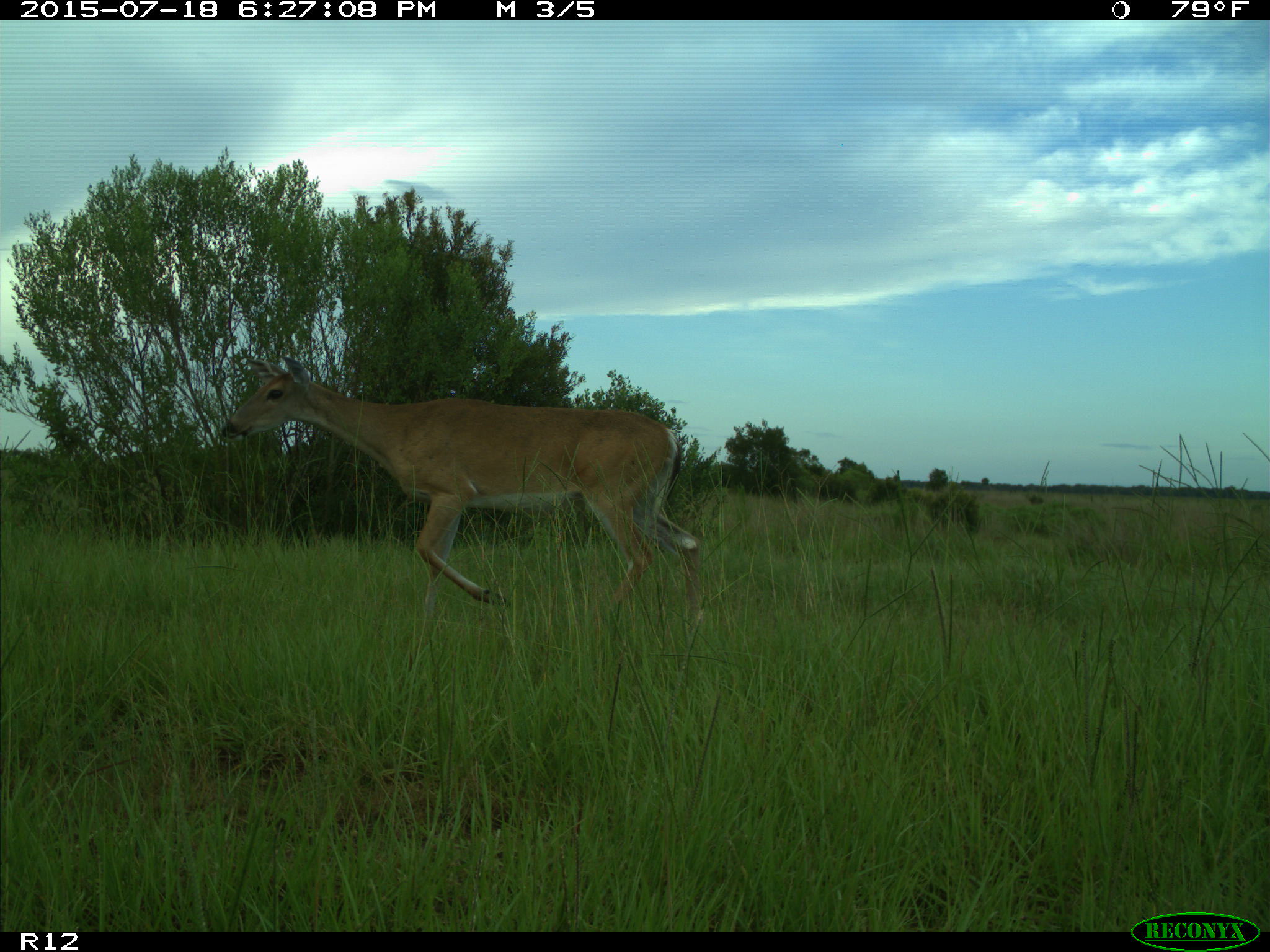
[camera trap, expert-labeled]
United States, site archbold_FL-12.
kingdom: Animalia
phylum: Chordata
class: Mammalia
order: Artiodactyla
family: Cervidae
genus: Odocoileus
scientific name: Odocoileus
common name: deer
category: unidentified deer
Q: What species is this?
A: Unidentified deer (deer) (Odocoileus).